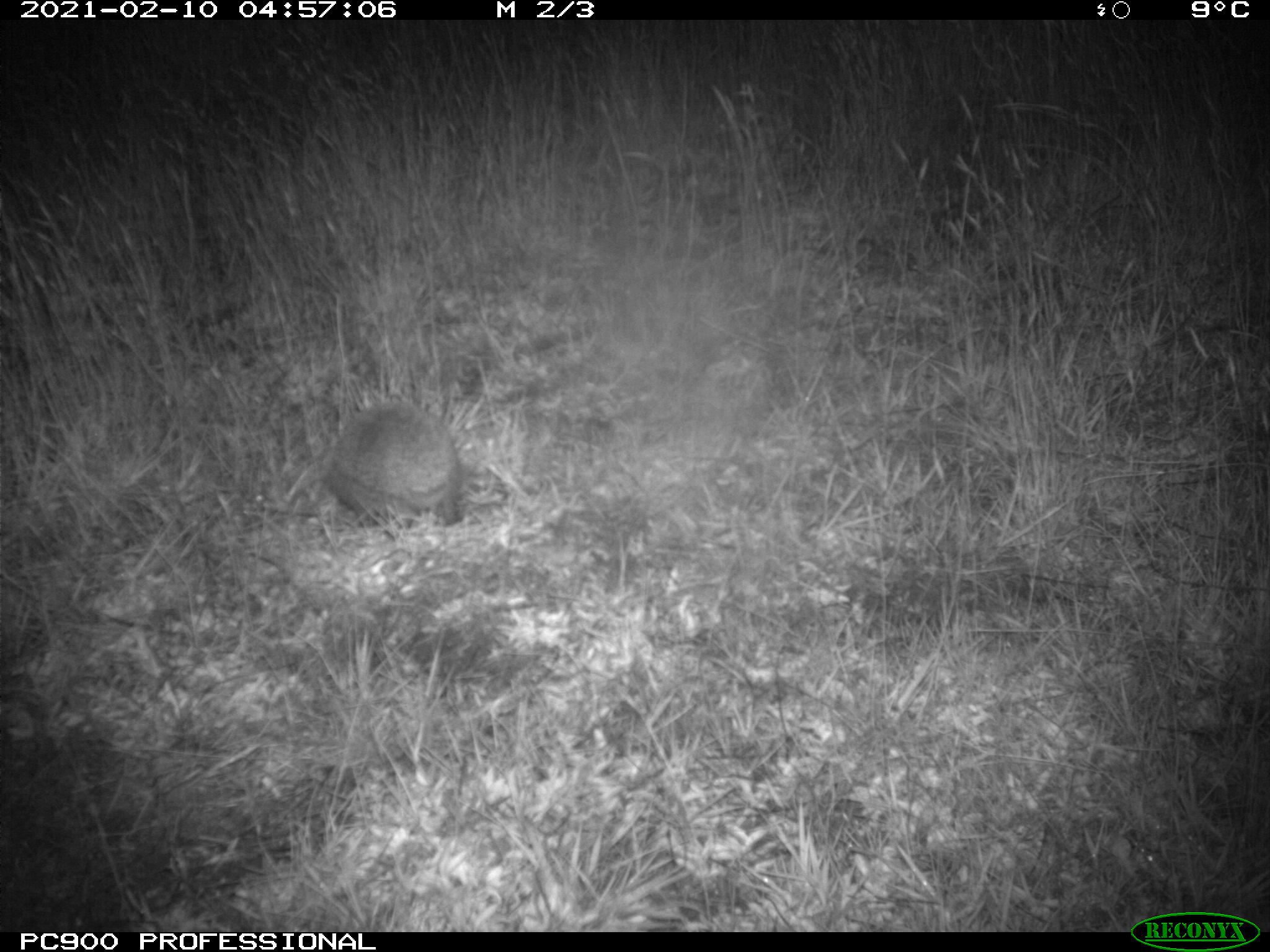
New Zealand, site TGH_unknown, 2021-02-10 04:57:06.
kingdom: Animalia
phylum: Chordata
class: Mammalia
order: Eulipotyphla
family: Erinaceidae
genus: Erinaceus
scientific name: Erinaceus europaeus europaeus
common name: european hedgehog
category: hedgehog